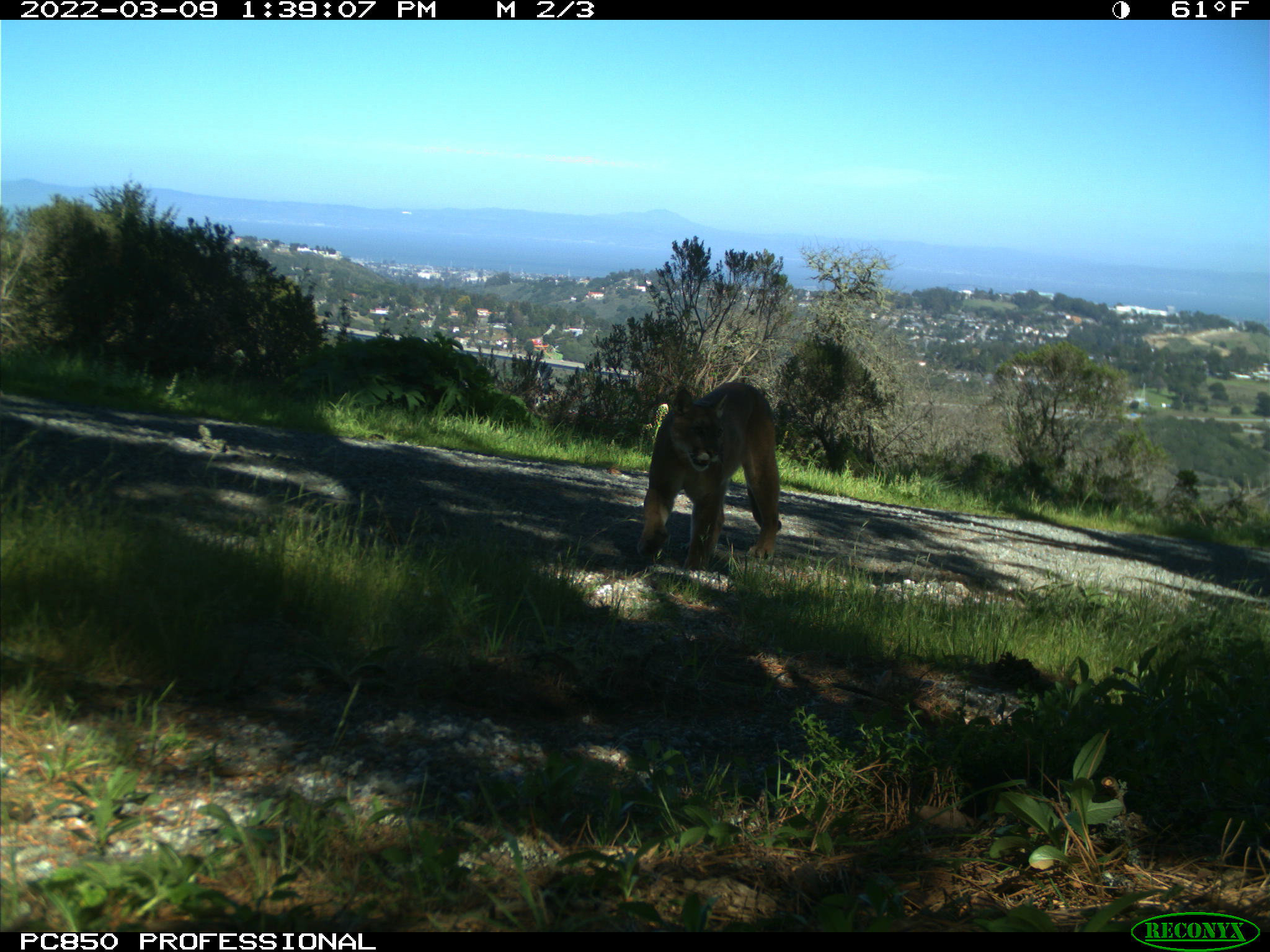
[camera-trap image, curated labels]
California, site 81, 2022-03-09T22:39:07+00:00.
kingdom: Animalia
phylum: Chordata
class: Mammalia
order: Carnivora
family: Felidae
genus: Puma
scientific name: Puma concolor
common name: puma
Puma (Puma concolor).